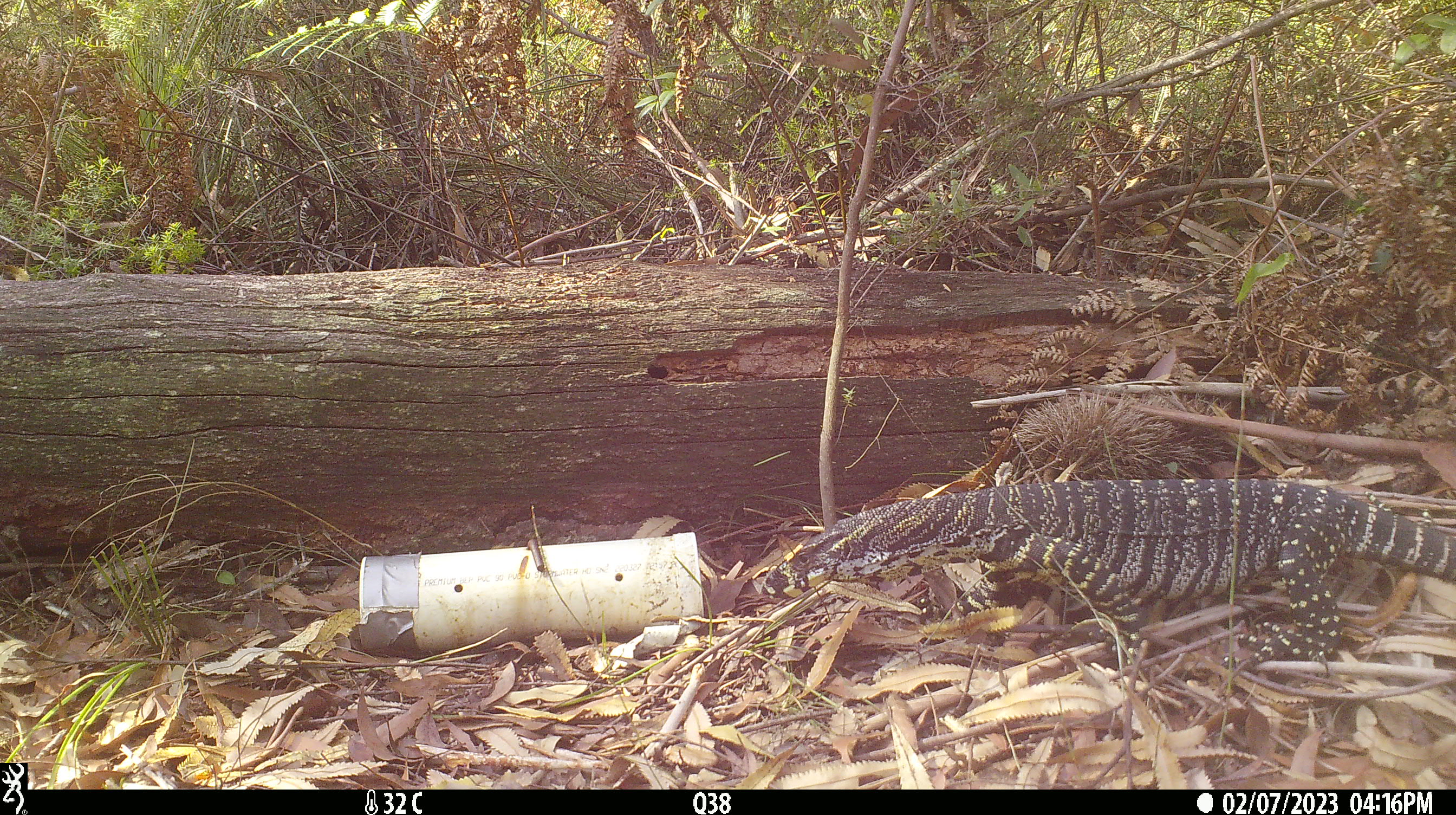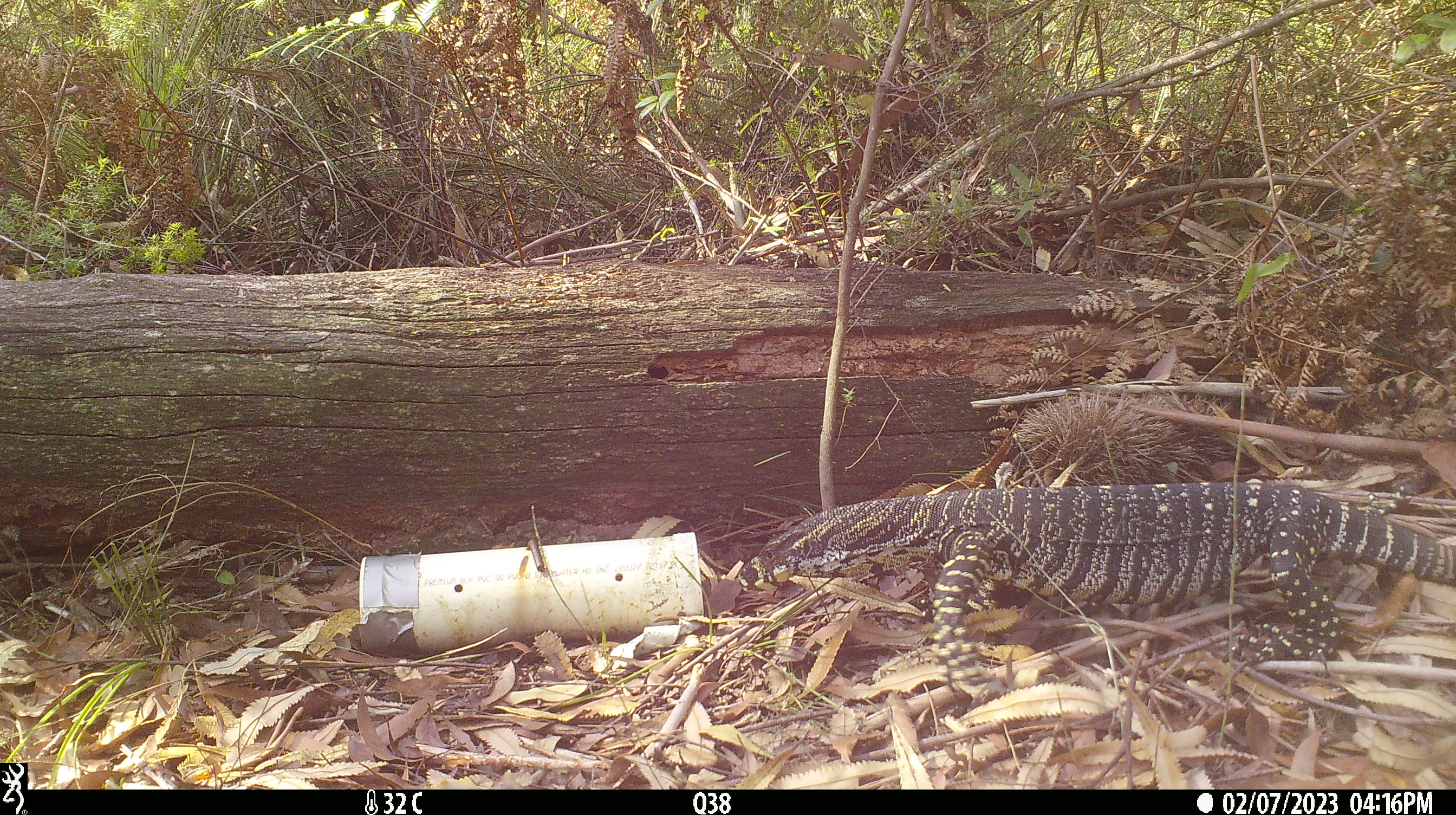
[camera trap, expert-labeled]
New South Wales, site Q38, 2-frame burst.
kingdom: Animalia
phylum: Chordata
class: Reptilia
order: Squamata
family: Varanidae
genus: Varanus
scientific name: Varanus varius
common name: lace monitor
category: goanna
Goanna (lace monitor) (Varanus varius).